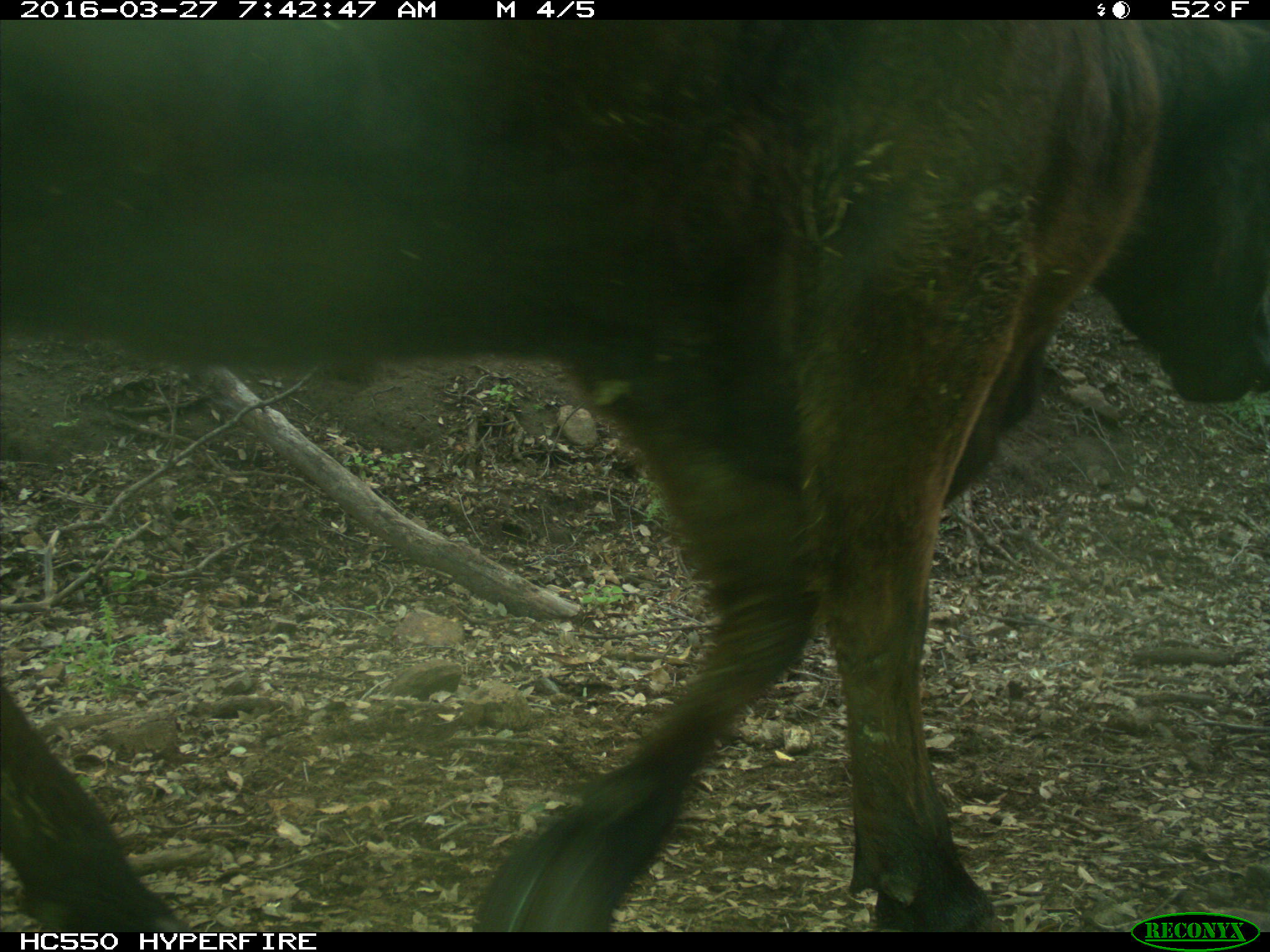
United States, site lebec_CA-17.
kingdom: Animalia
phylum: Chordata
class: Mammalia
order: Artiodactyla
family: Bovidae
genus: Bos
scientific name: Bos taurus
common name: domestic cow